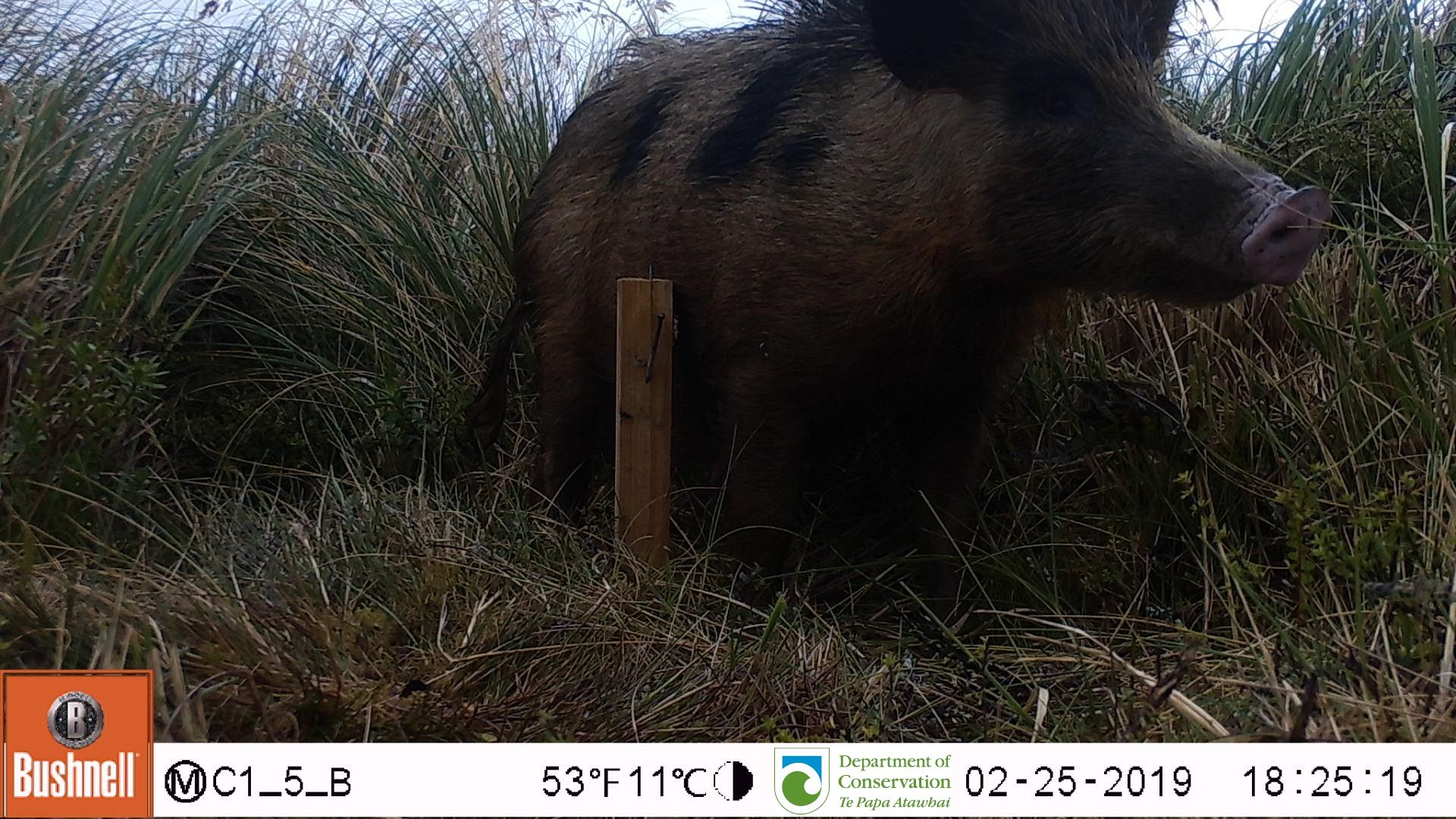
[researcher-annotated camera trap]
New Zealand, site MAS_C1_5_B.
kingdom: Animalia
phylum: Chordata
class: Mammalia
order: Artiodactyla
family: Suidae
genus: Sus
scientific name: Sus scrofa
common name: pig